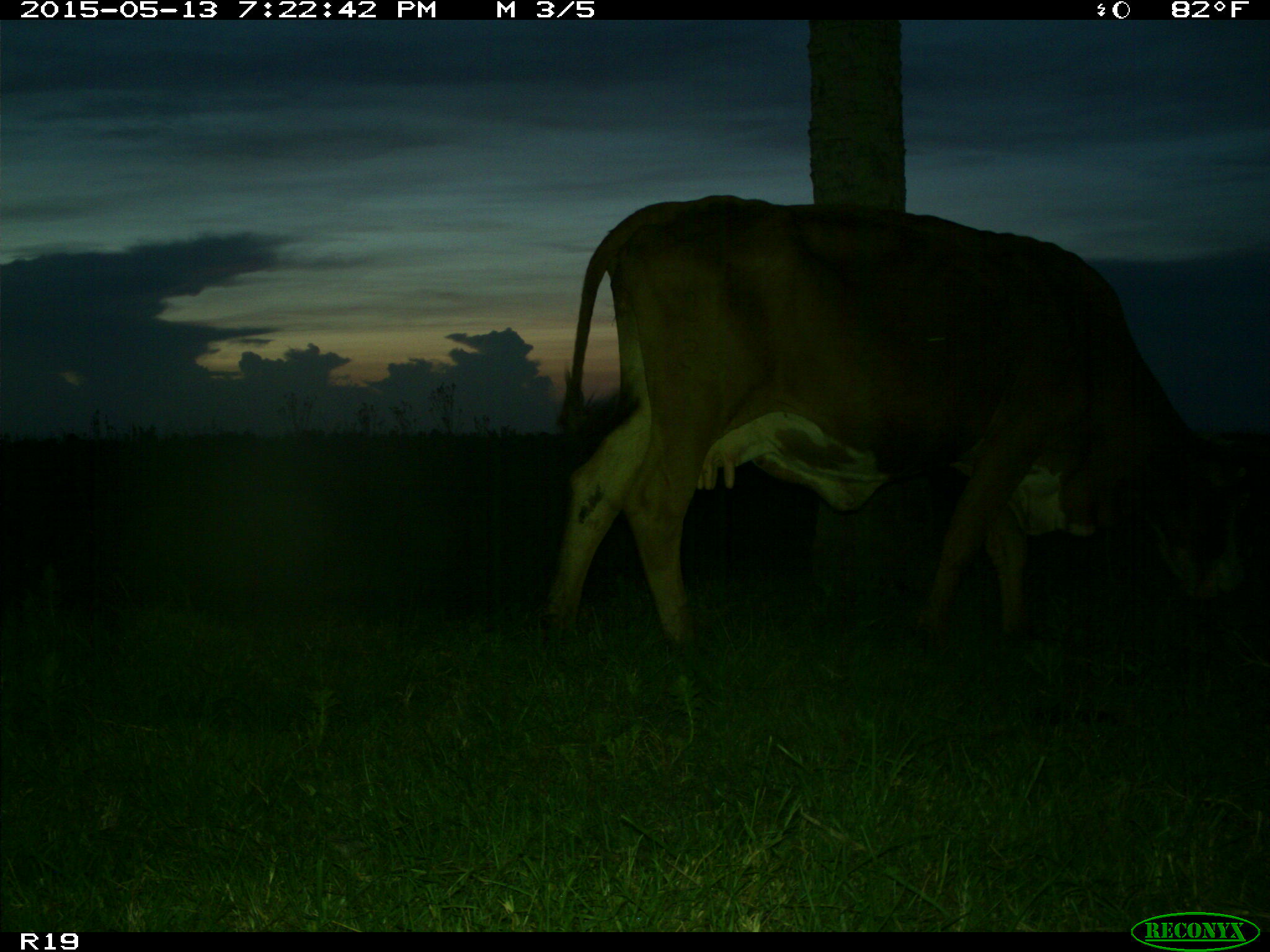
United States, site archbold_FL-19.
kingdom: Animalia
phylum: Chordata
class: Mammalia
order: Artiodactyla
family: Bovidae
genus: Bos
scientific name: Bos taurus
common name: domestic cow